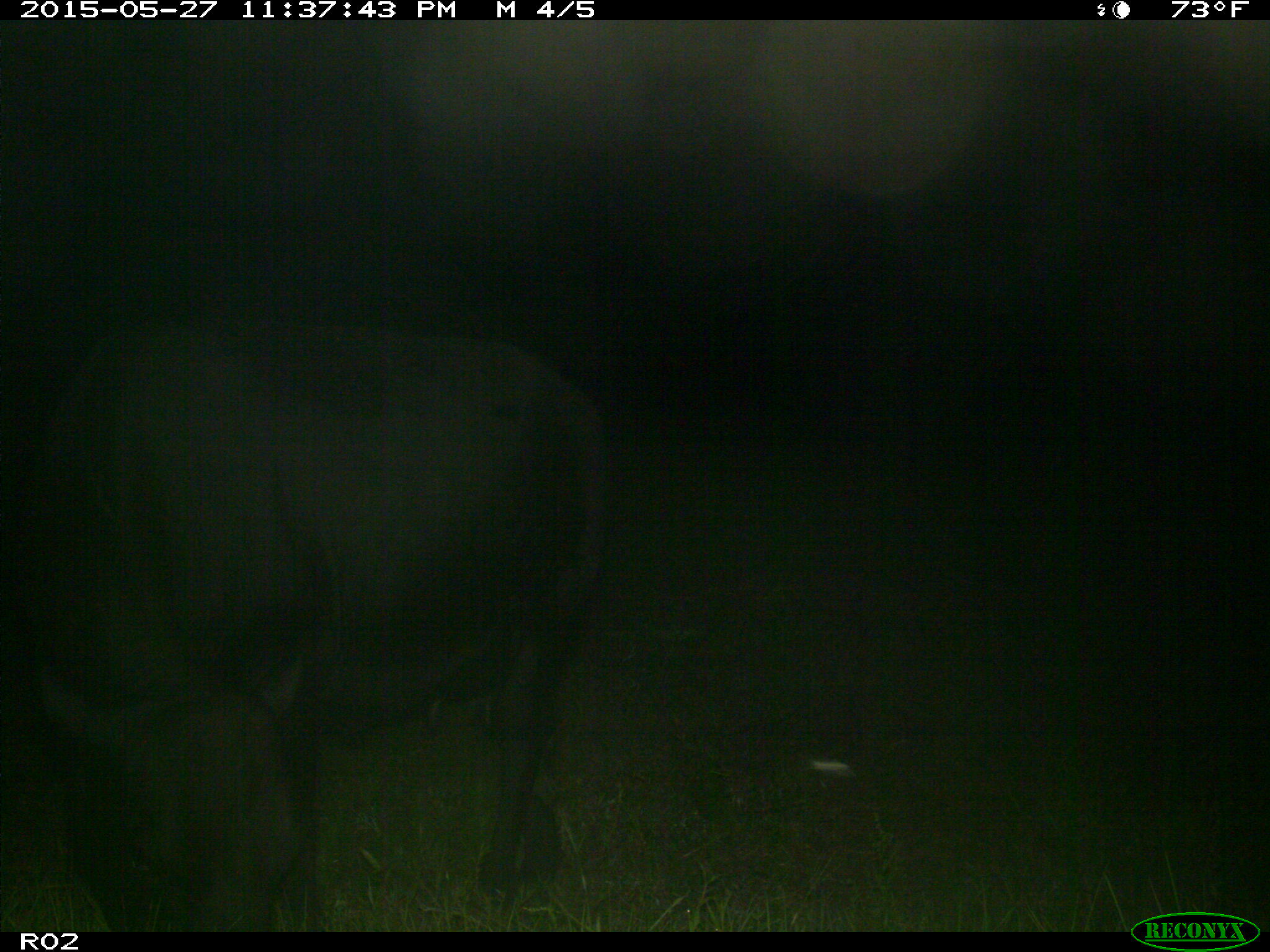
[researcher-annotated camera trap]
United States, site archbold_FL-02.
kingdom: Animalia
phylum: Chordata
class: Mammalia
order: Artiodactyla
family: Bovidae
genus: Bos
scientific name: Bos taurus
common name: domestic cow